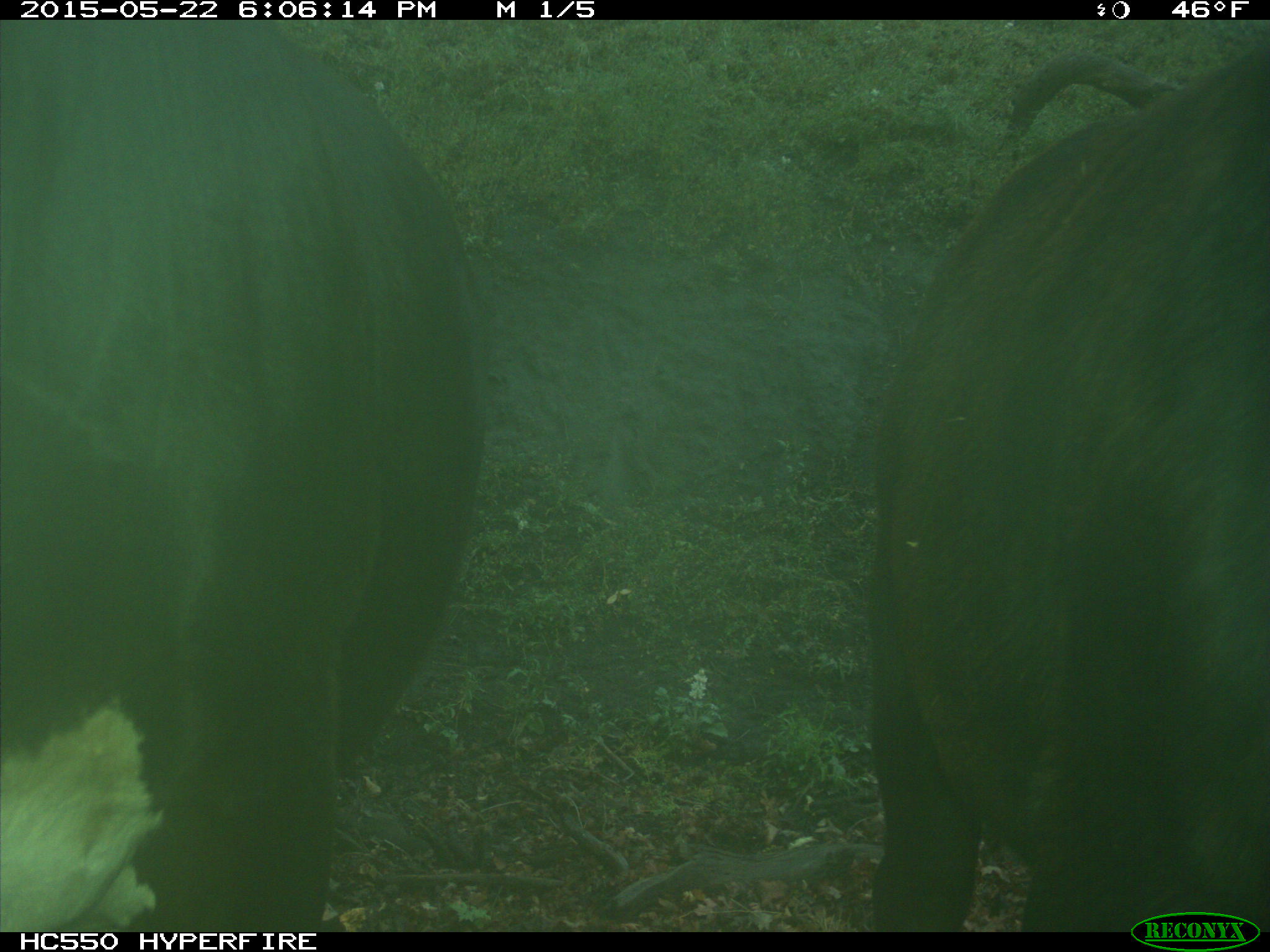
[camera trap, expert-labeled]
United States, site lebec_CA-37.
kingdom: Animalia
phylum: Chordata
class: Mammalia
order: Artiodactyla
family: Bovidae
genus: Bos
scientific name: Bos taurus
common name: domestic cow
Bos taurus (domestic cow).